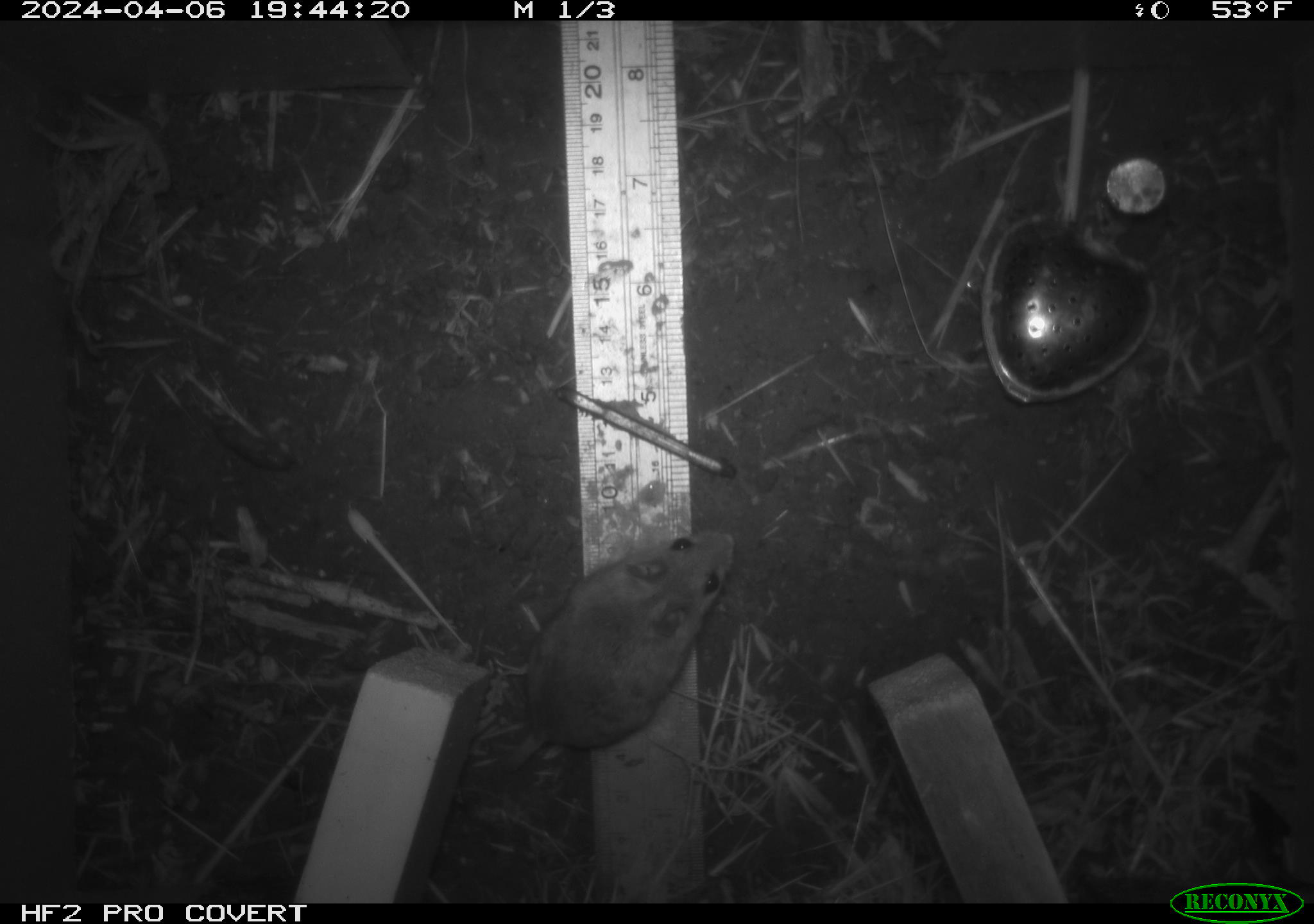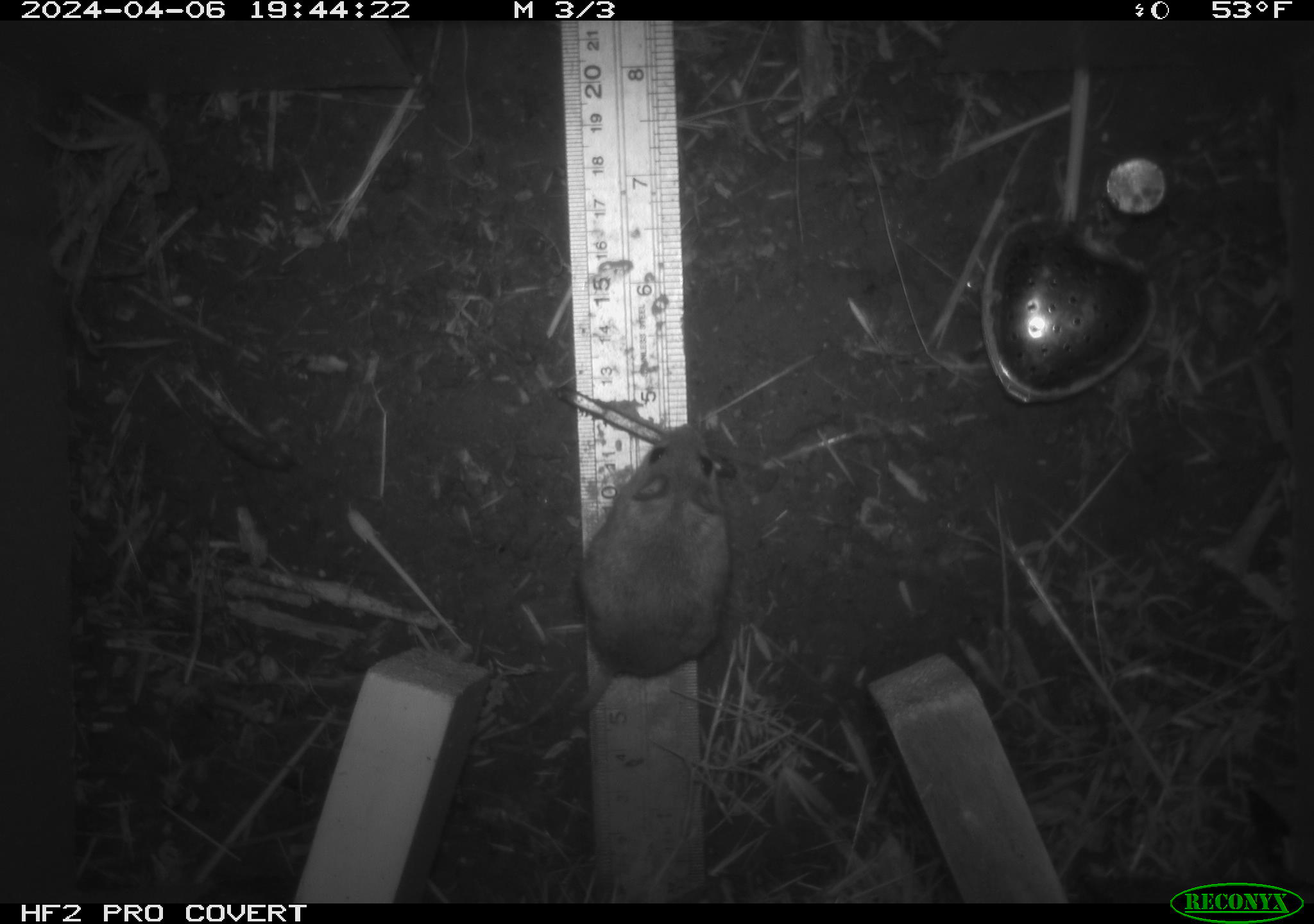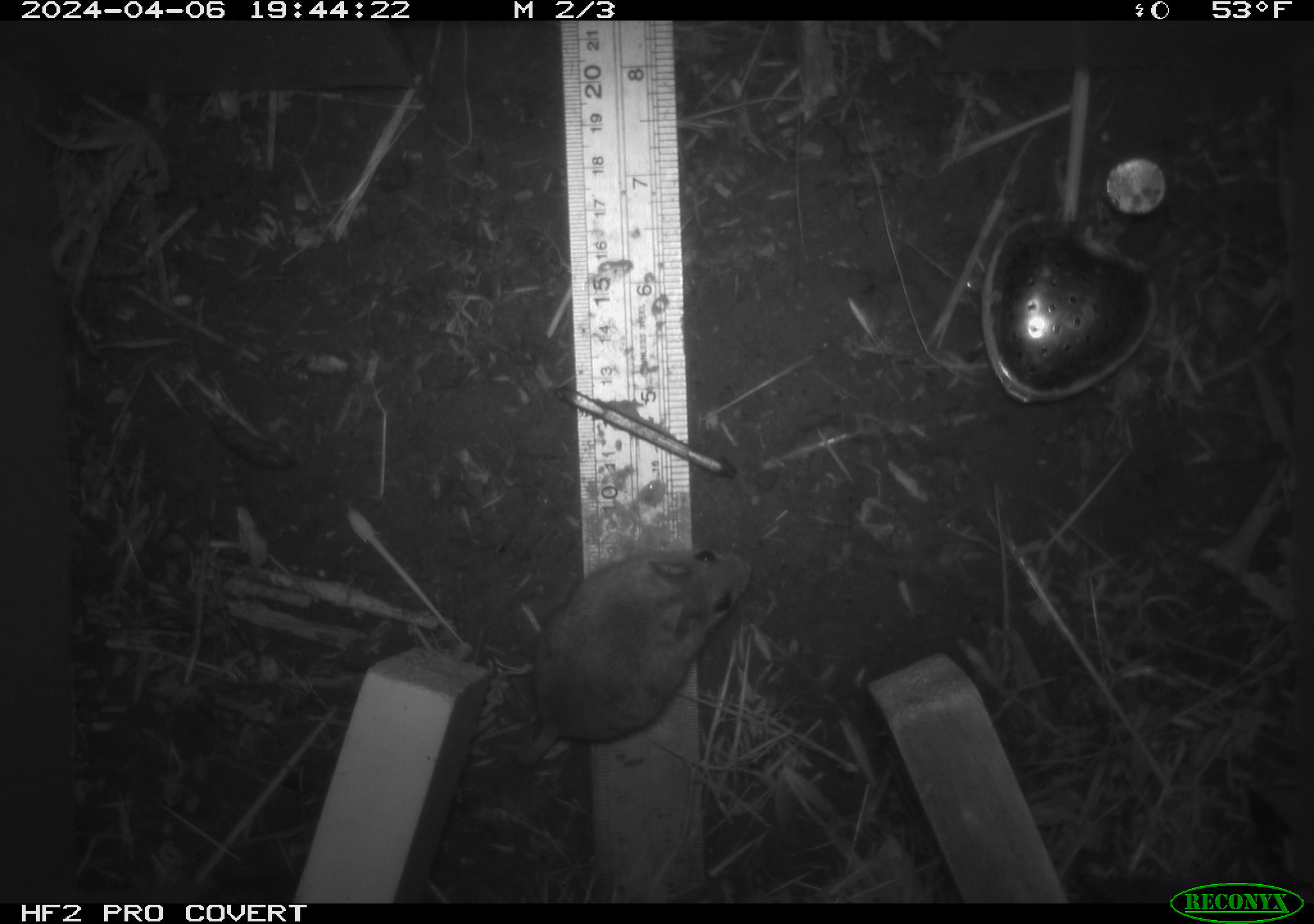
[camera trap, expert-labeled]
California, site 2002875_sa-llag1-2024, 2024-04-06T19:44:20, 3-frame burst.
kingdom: Animalia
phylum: Chordata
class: Mammalia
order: Rodentia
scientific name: Rodentia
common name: mouse species